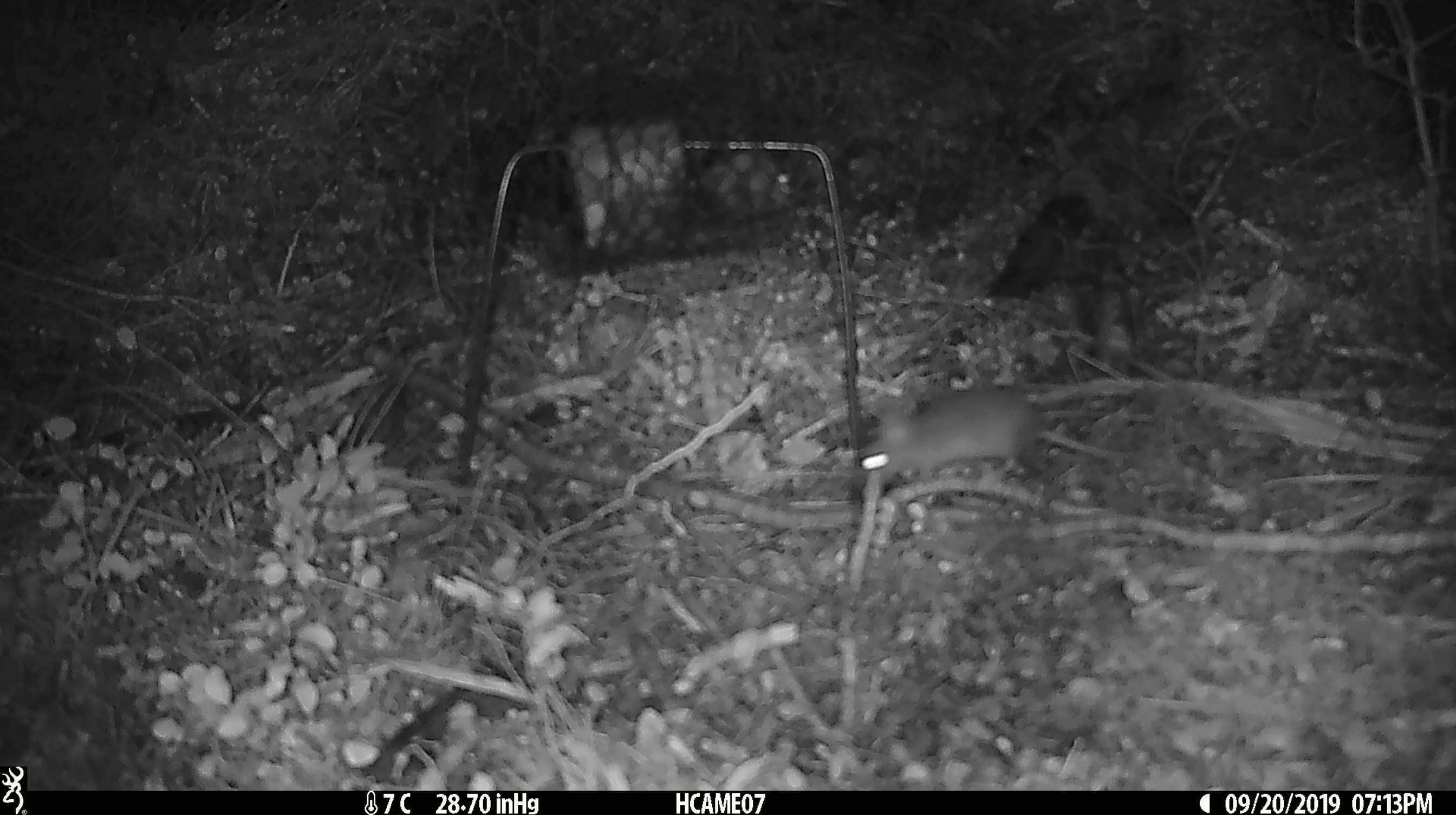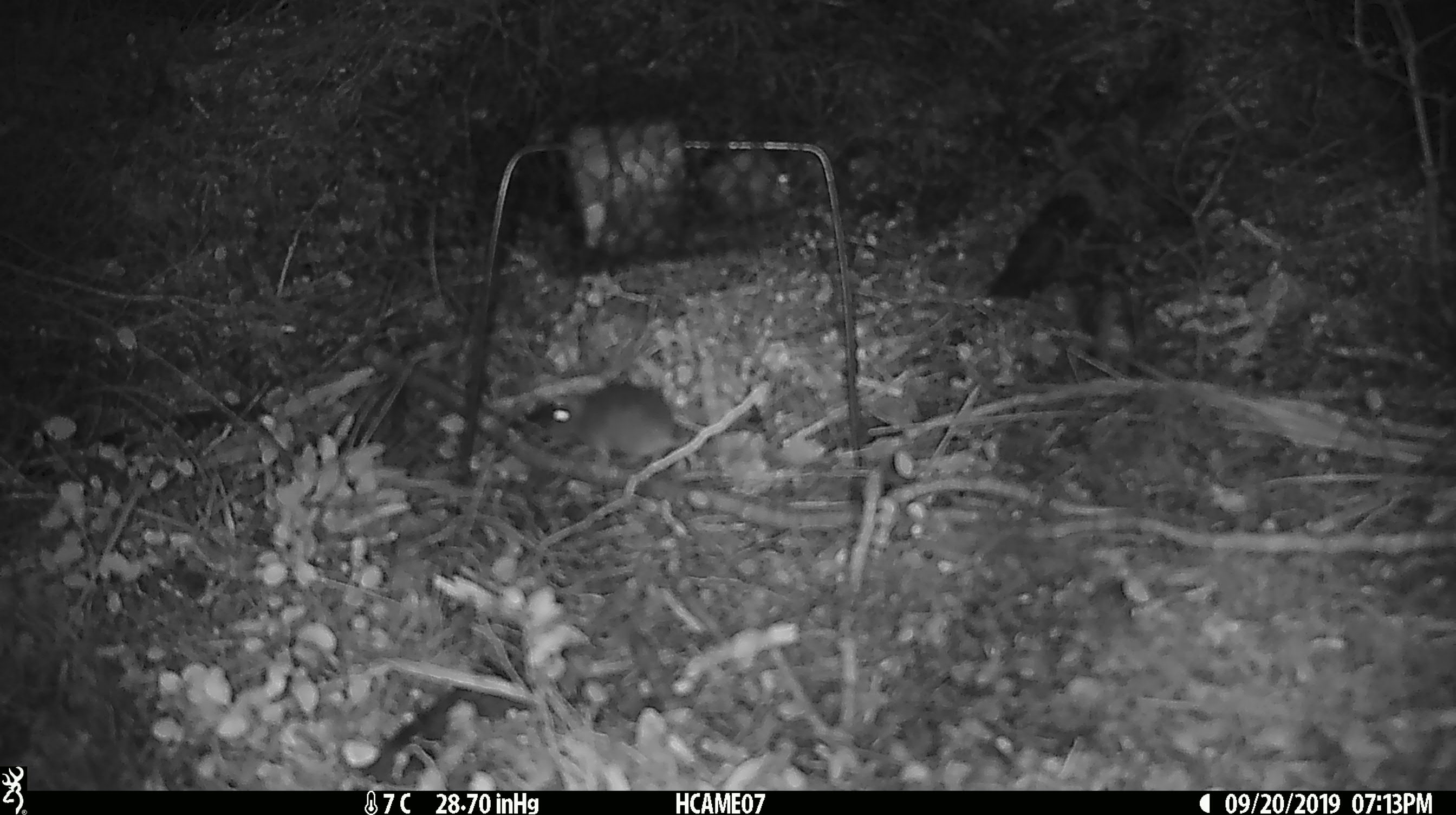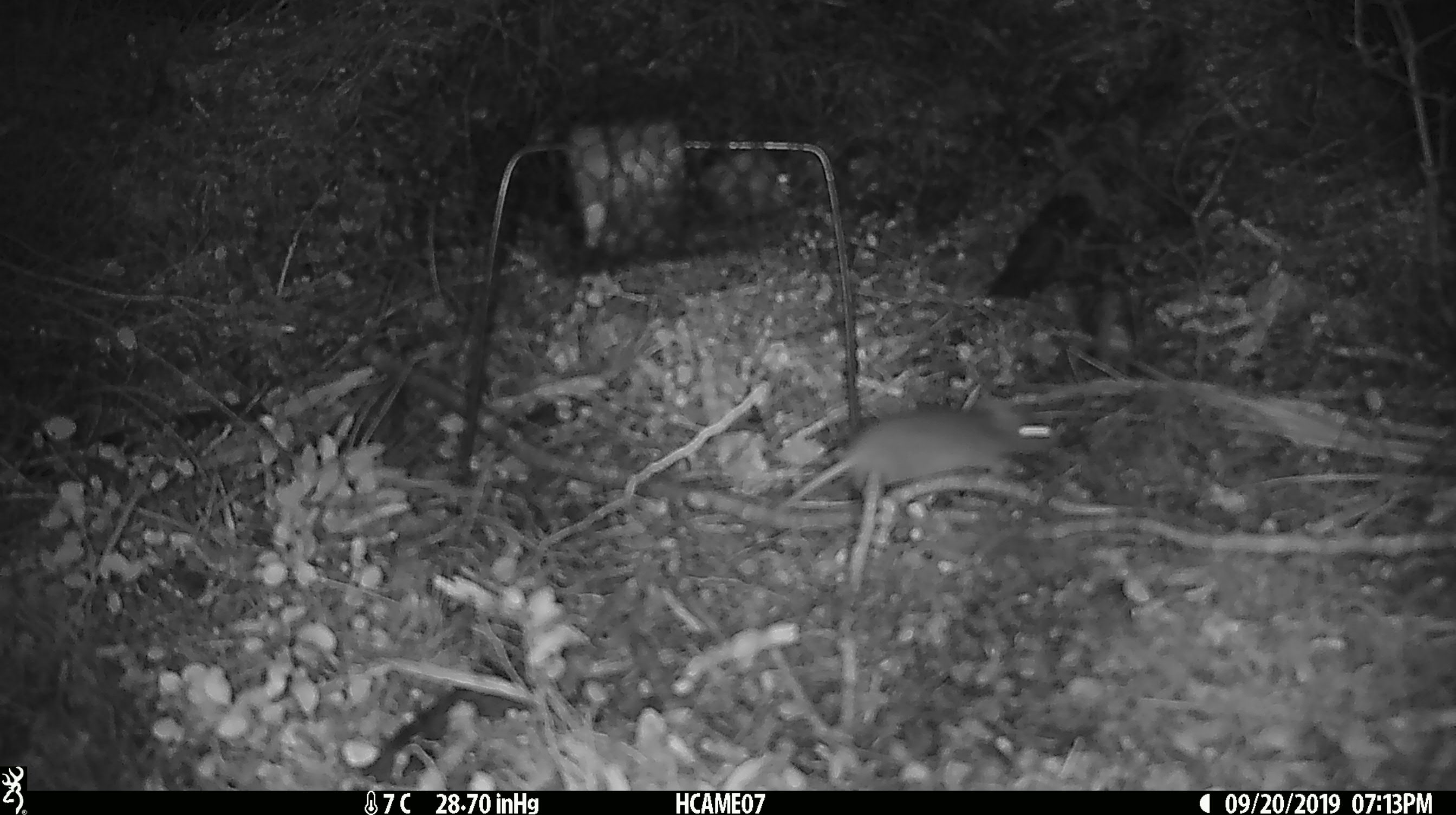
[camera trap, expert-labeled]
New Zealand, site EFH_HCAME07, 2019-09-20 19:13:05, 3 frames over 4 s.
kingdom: Animalia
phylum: Chordata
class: Mammalia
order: Rodentia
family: Muridae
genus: Mus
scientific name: Mus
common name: mouse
Mouse (Mus).